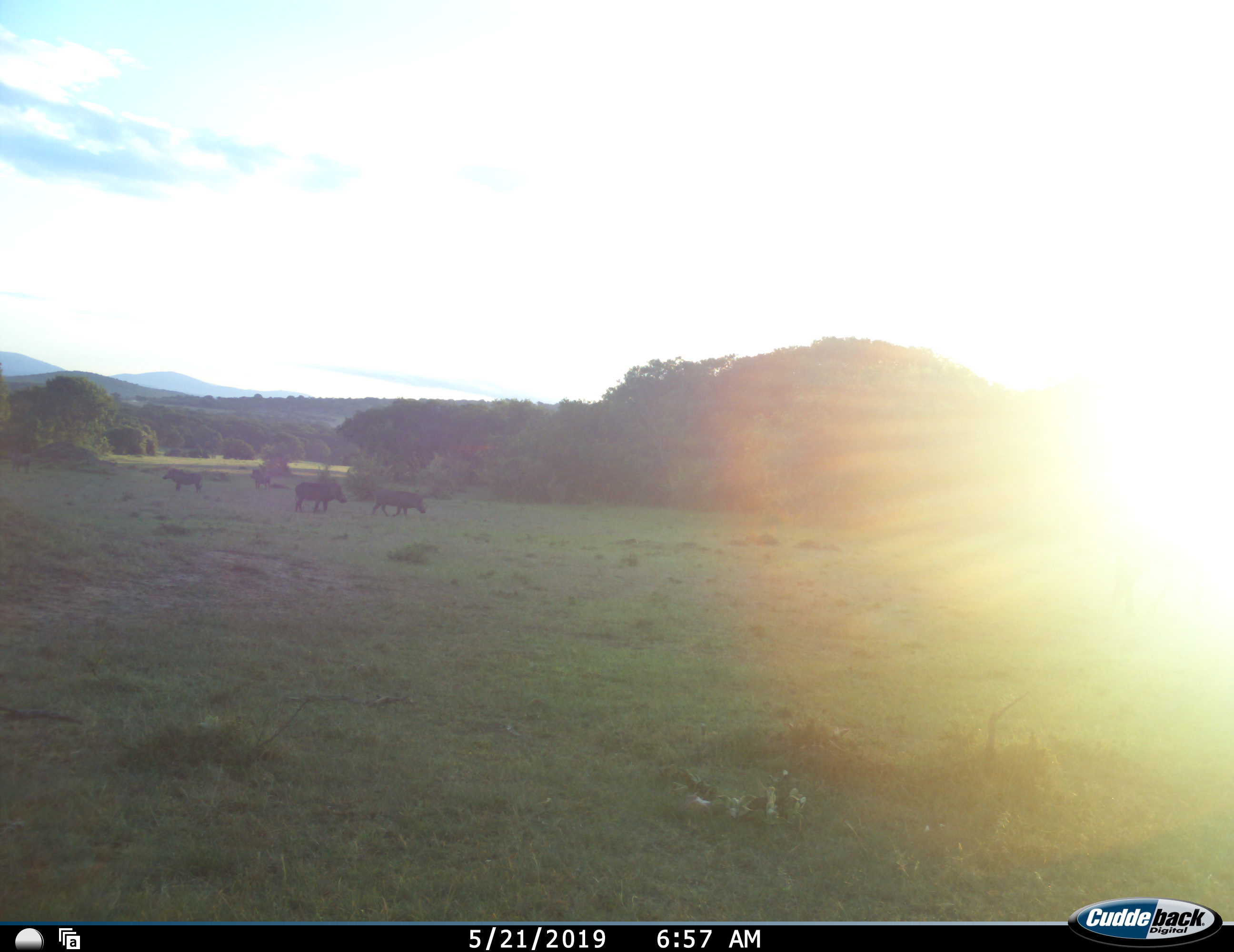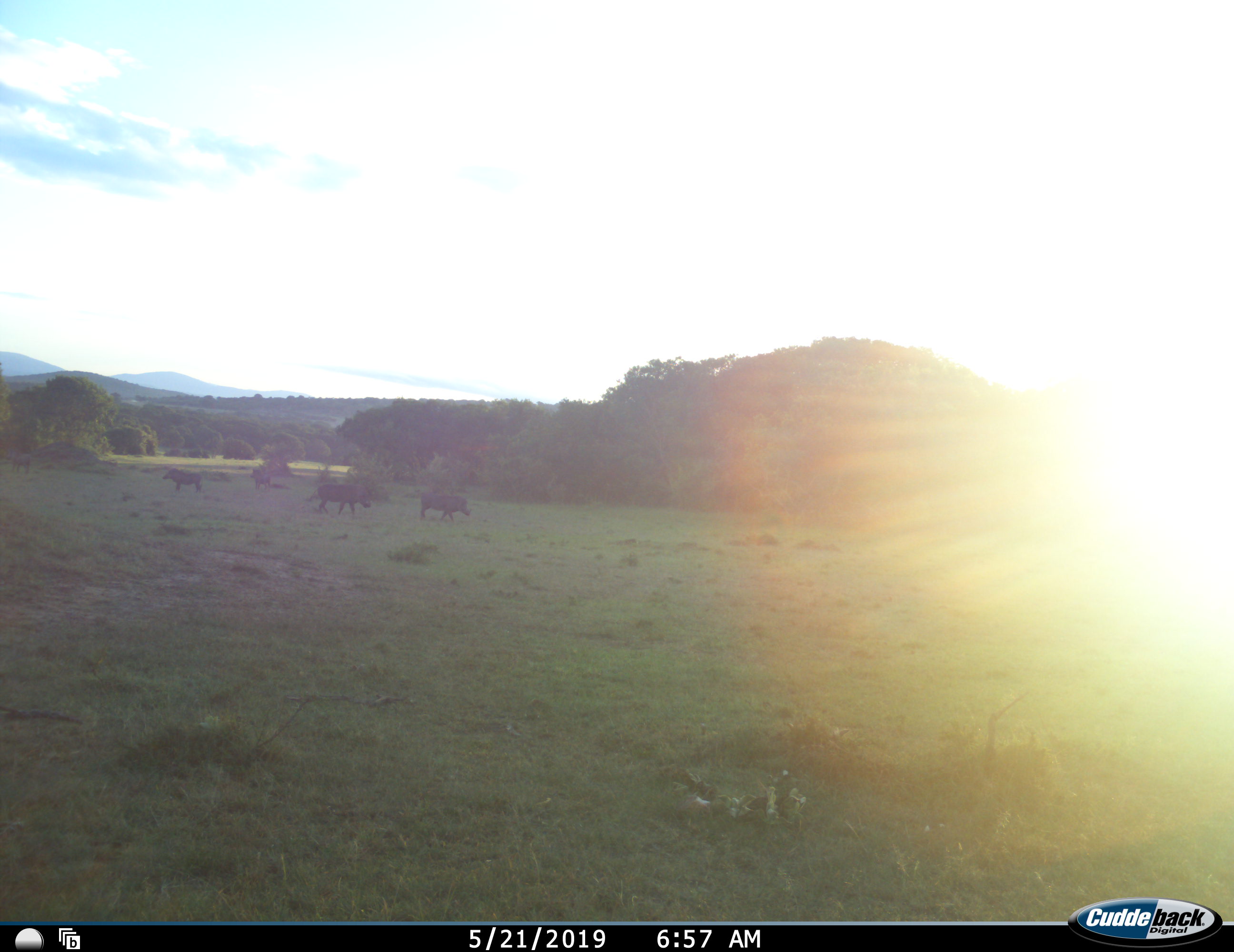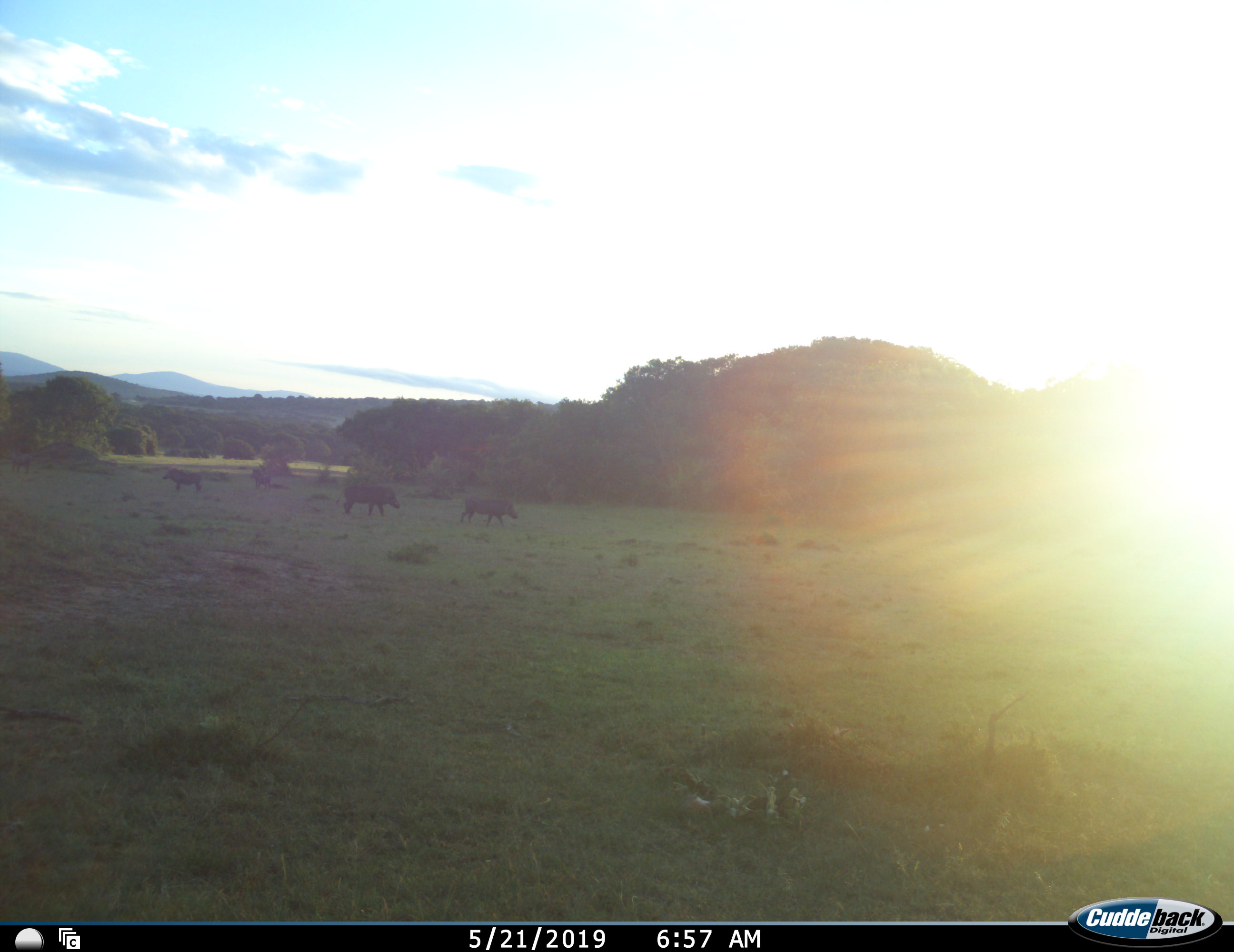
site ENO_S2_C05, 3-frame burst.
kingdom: Animalia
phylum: Chordata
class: Mammalia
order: Artiodactyla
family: Suidae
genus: Phacochoerus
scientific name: Phacochoerus africanus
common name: warthog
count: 4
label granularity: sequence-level